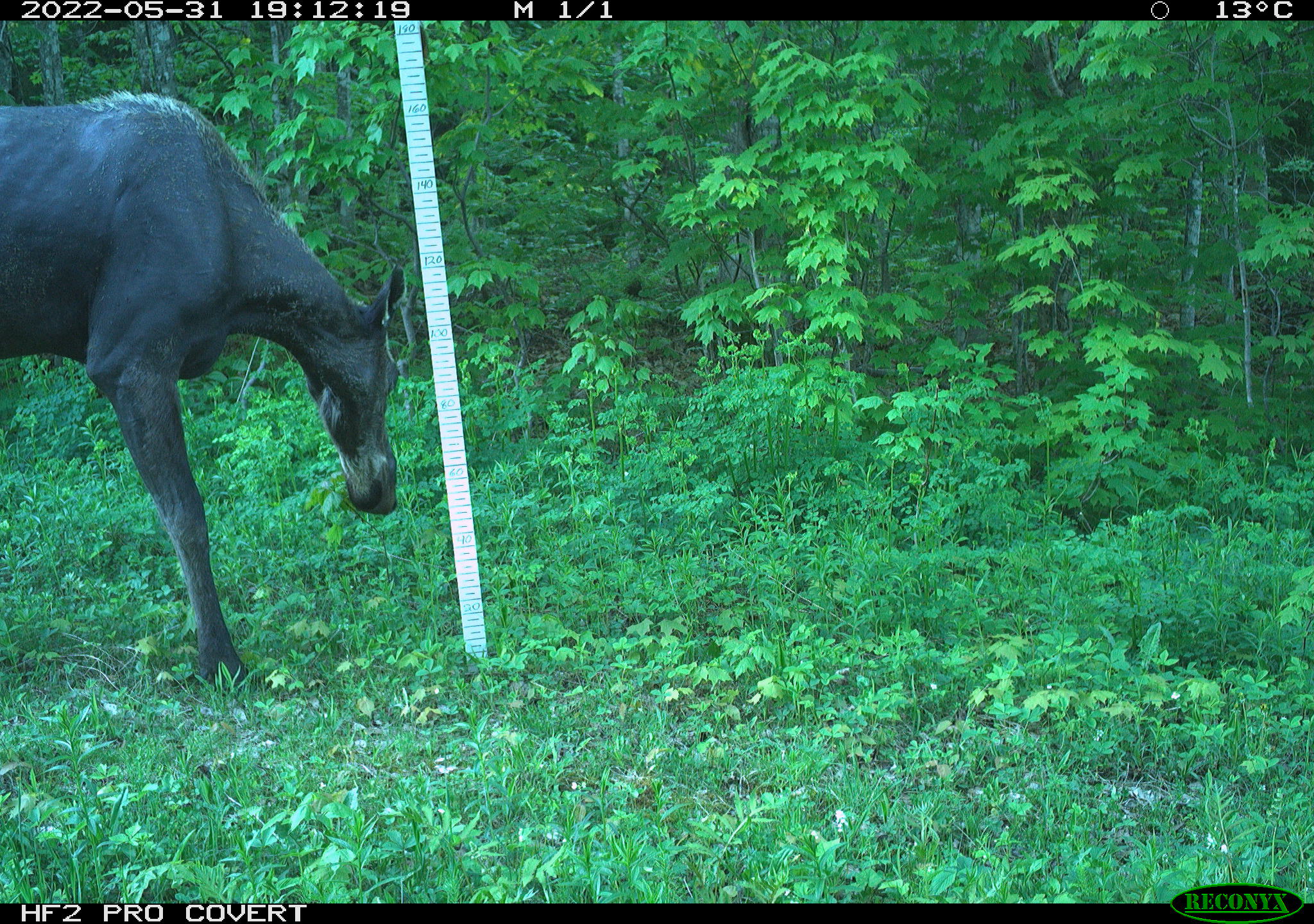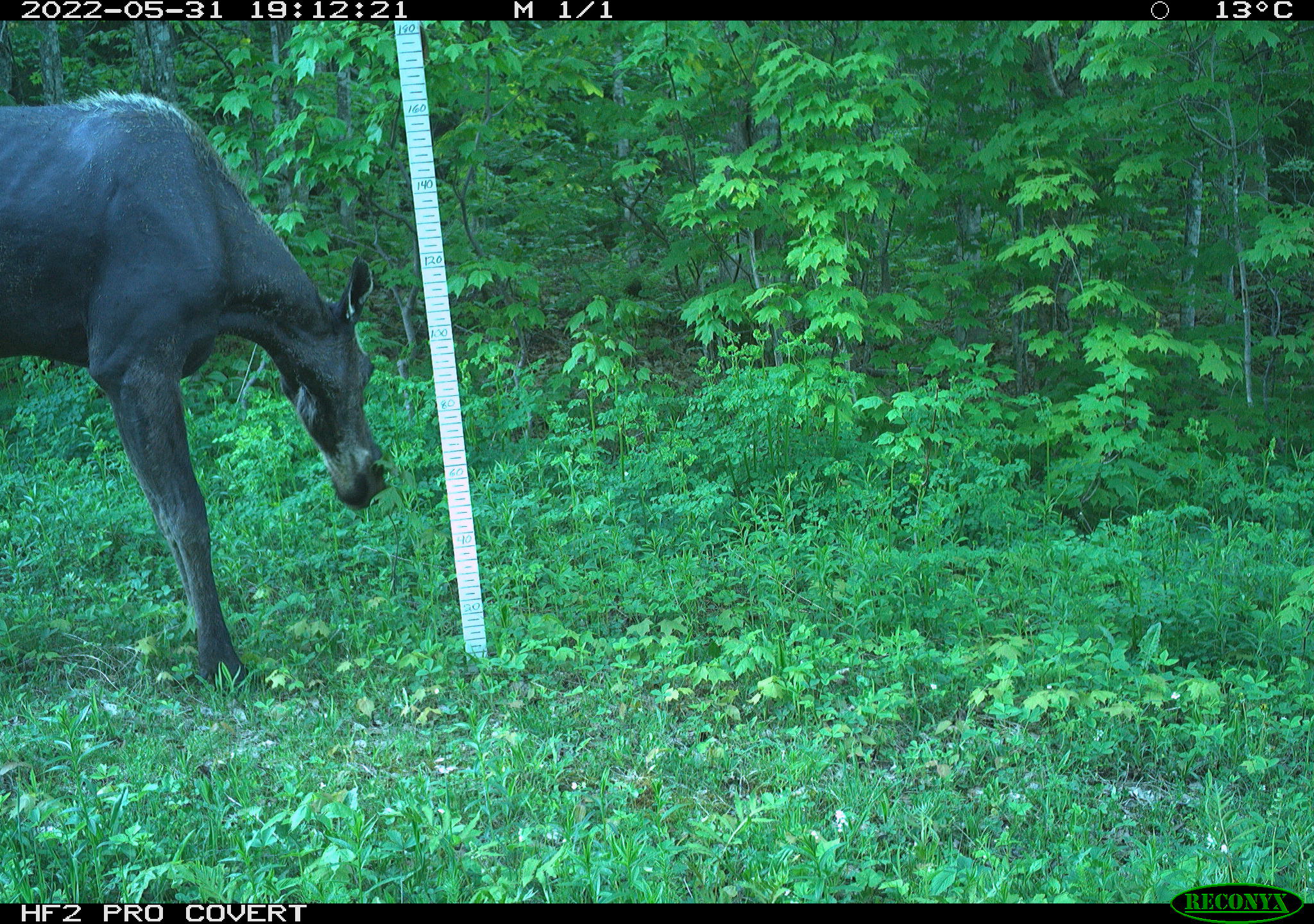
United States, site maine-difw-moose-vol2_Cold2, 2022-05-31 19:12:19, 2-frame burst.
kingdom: Animalia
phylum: Chordata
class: Mammalia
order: Artiodactyla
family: Cervidae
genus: Alces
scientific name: Alces alces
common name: moose